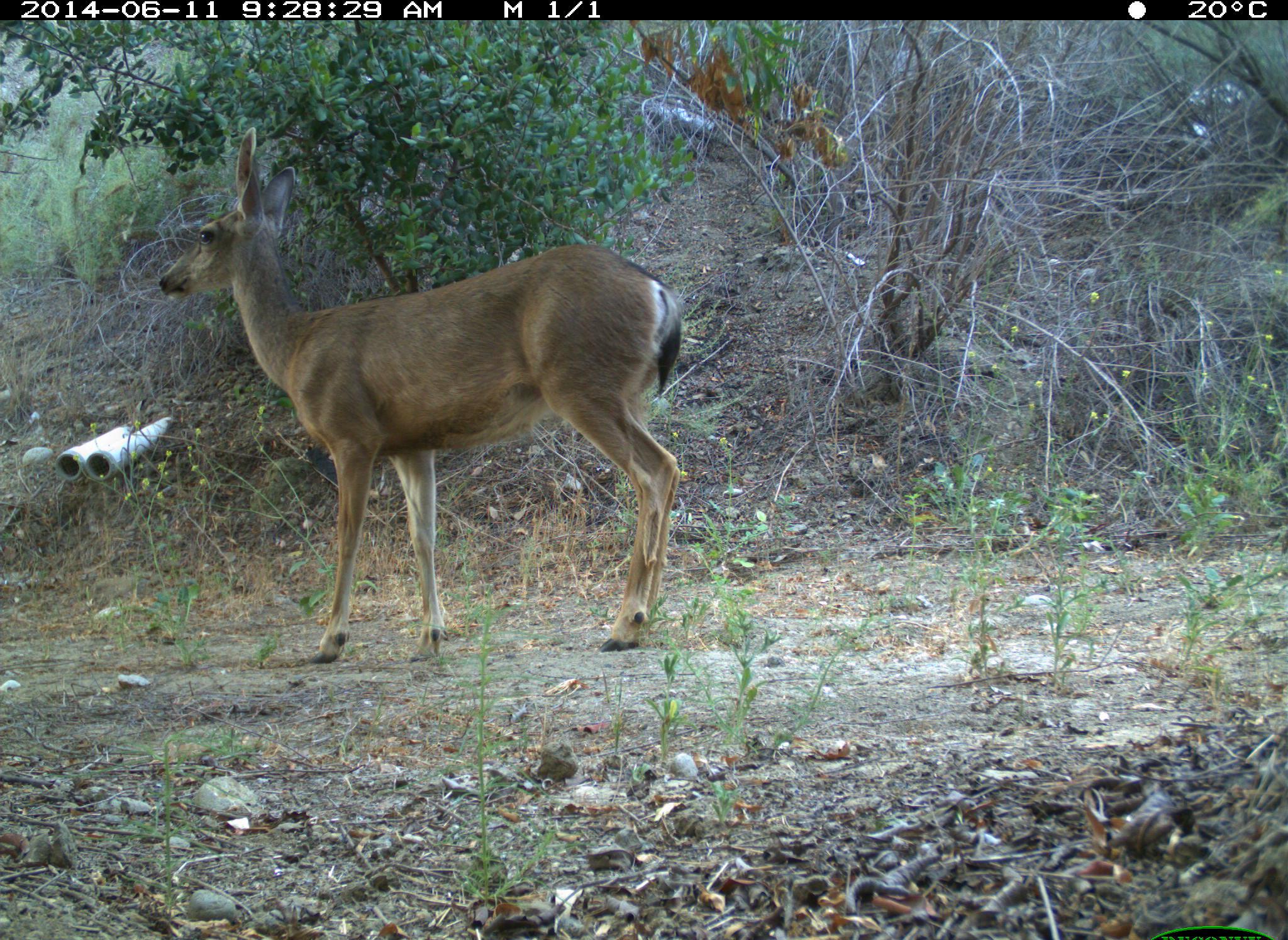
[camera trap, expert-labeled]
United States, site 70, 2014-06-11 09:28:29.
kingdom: Animalia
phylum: Chordata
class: Mammalia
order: Artiodactyla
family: Cervidae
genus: Odocoileus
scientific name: Odocoileus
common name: deer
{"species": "deer (Odocoileus)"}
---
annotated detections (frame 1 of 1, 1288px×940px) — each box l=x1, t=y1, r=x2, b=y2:
deer: l=157, t=123, r=683, b=667